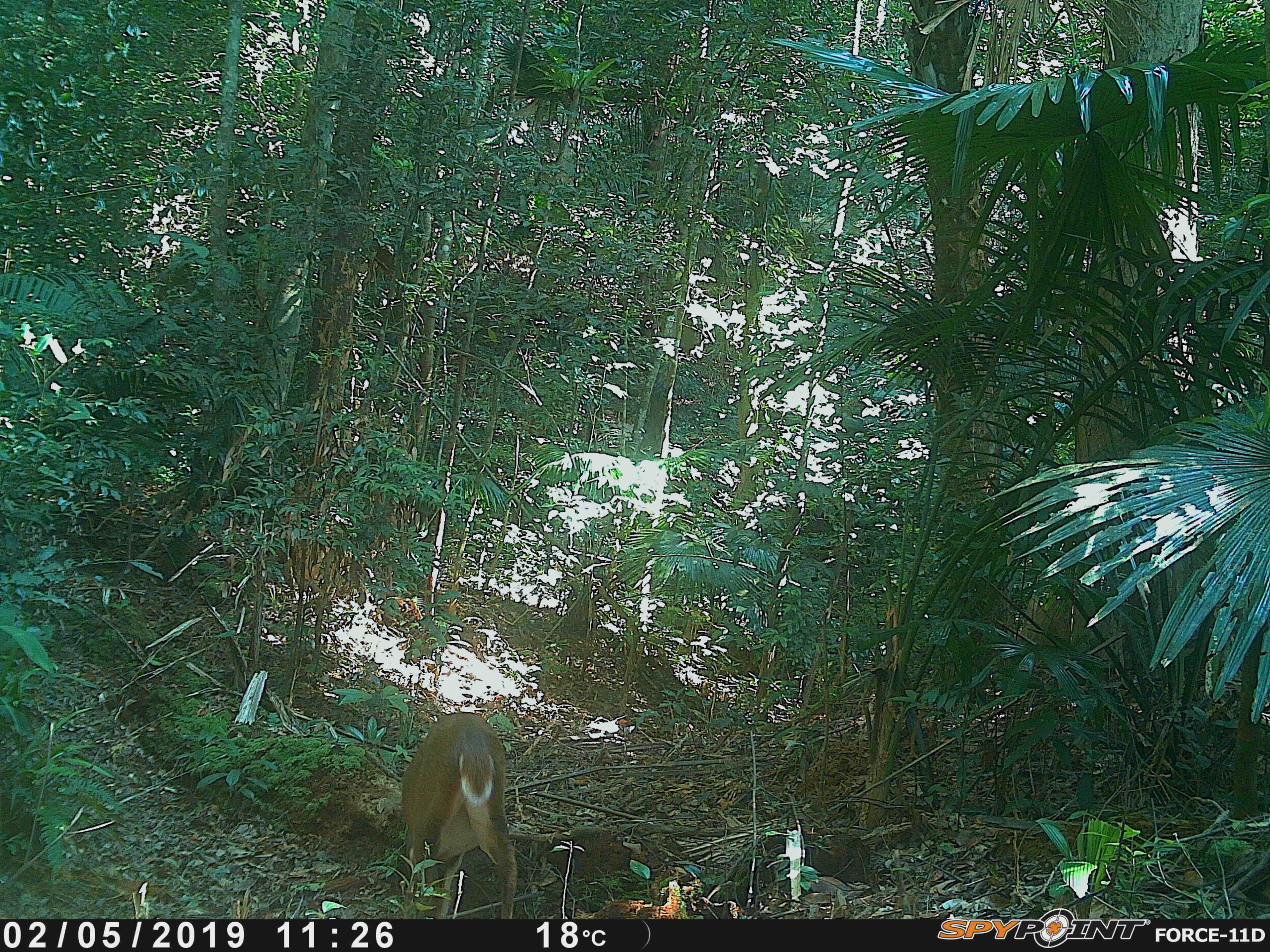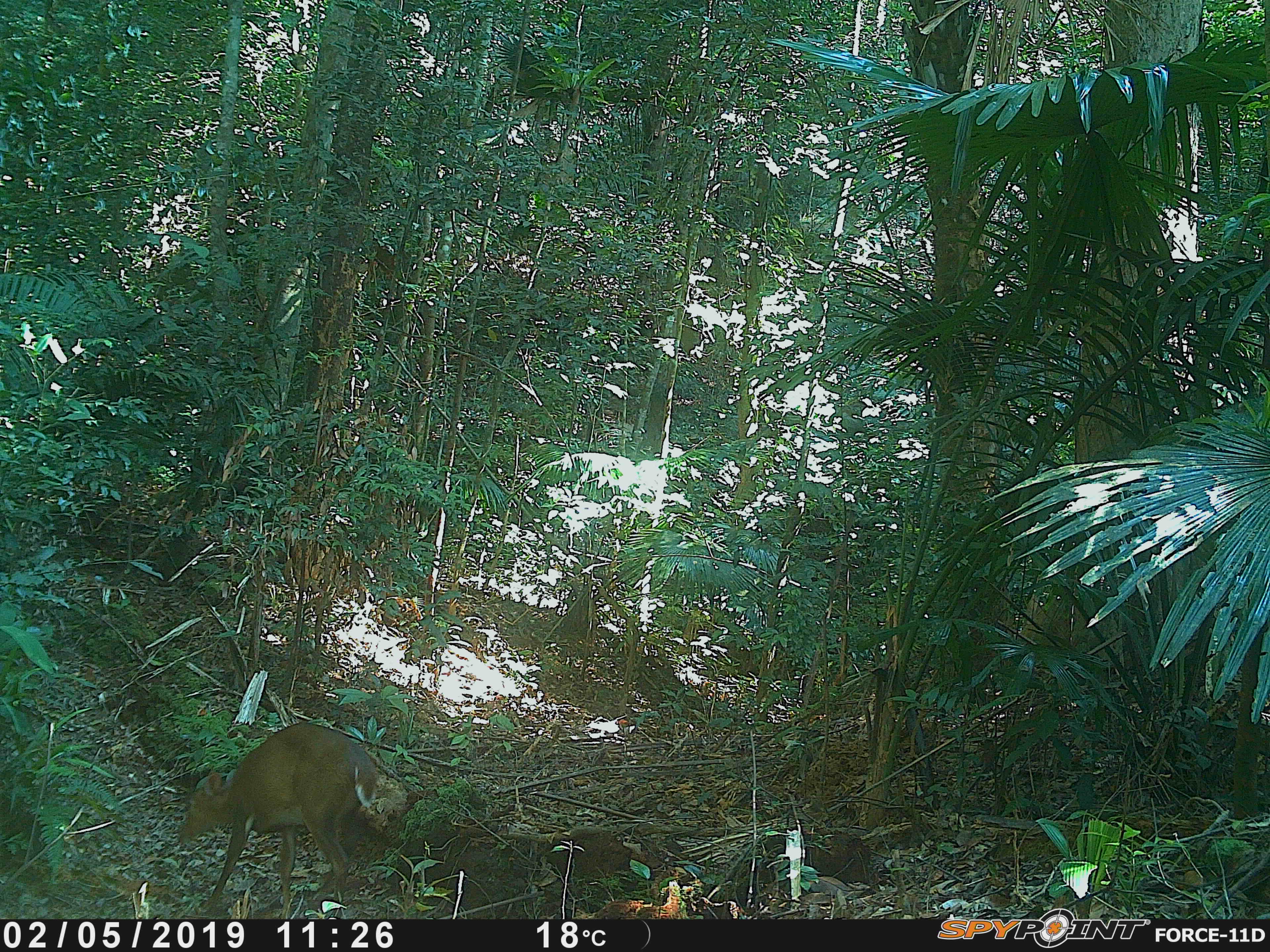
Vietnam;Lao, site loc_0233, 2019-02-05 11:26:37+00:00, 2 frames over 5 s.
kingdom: Animalia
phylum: Chordata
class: Mammalia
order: Artiodactyla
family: Cervidae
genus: Muntiacus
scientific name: Muntiacus vuquangensis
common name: large-antlered muntjac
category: large antlered muntjac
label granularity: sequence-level